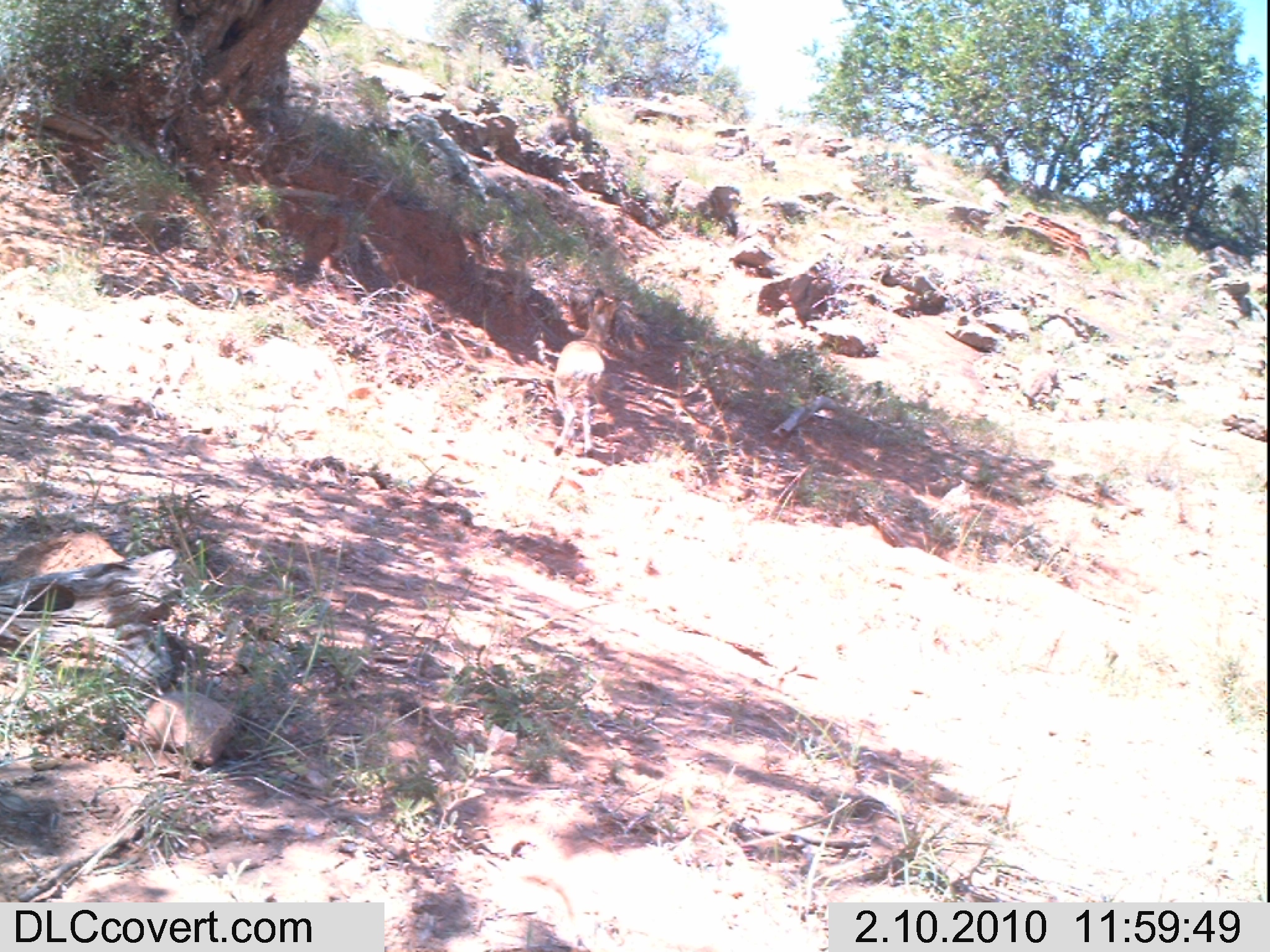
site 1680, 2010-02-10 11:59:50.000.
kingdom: Animalia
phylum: Chordata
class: Mammalia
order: Artiodactyla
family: Bovidae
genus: Oreotragus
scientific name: Oreotragus oreotragus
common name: klipspringer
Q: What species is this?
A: Oreotragus oreotragus (klipspringer).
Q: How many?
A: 1.